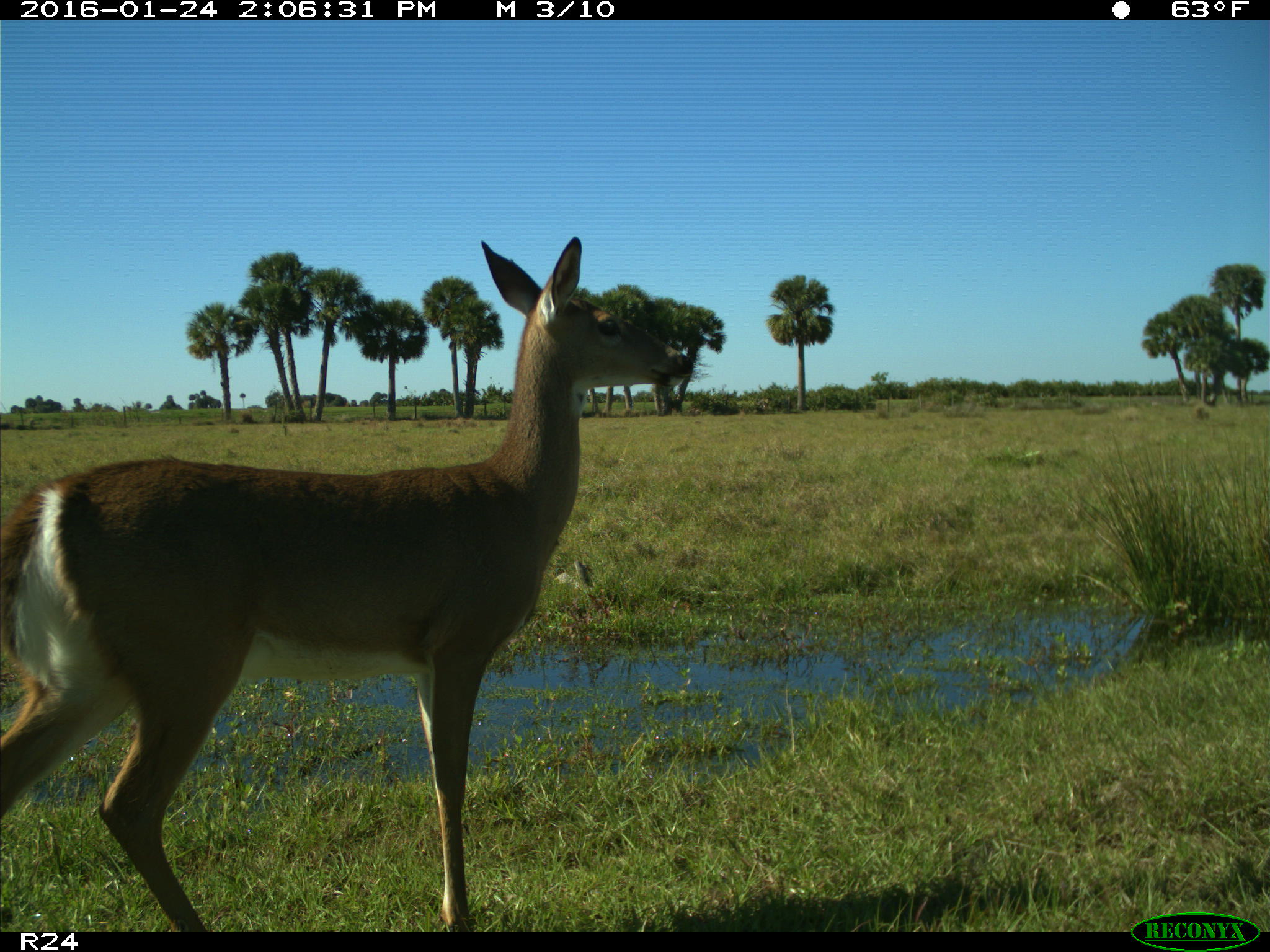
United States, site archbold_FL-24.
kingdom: Animalia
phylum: Chordata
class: Mammalia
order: Artiodactyla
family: Bovidae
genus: Bos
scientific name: Bos taurus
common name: domestic cow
Bos taurus (domestic cow).